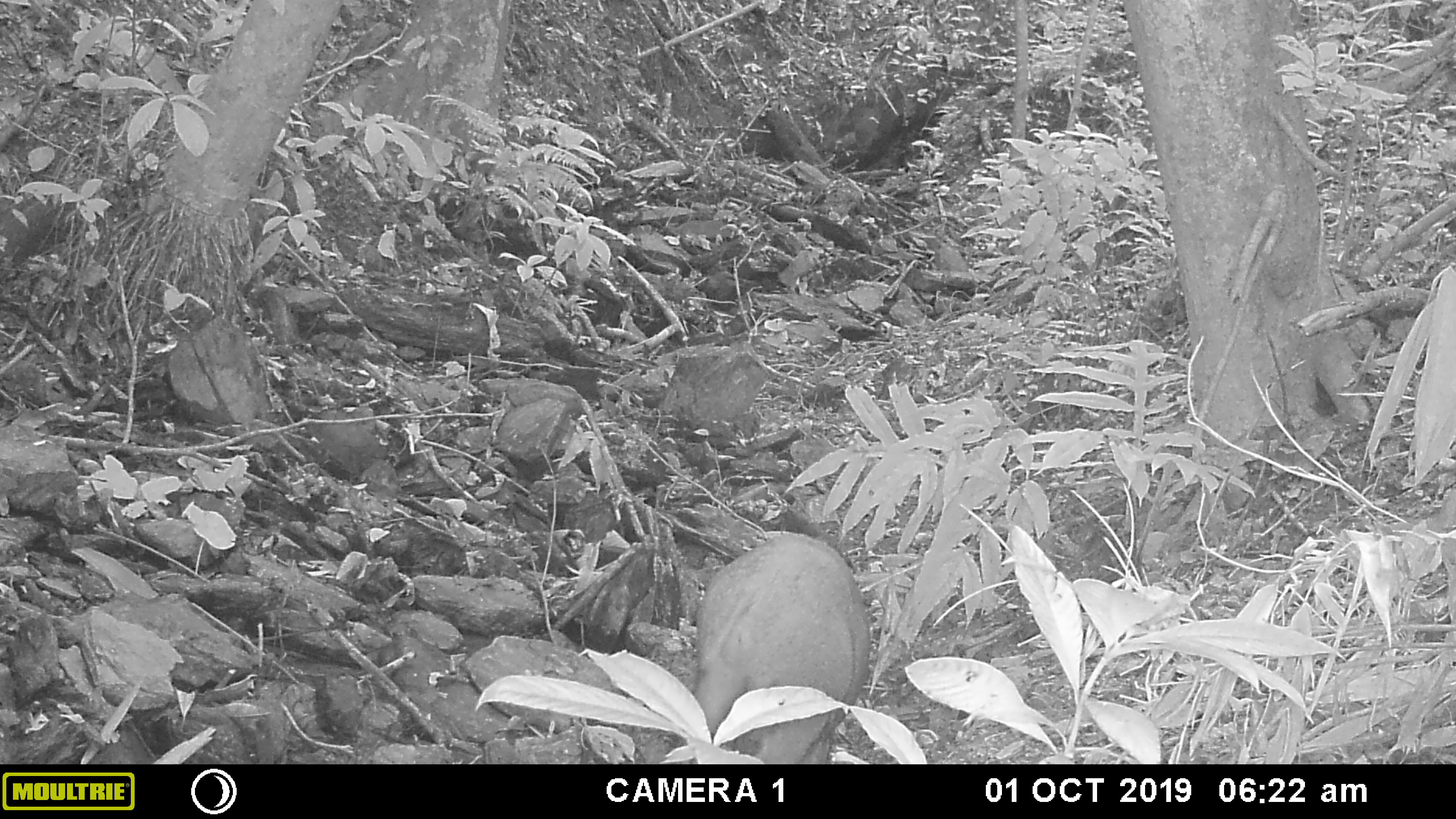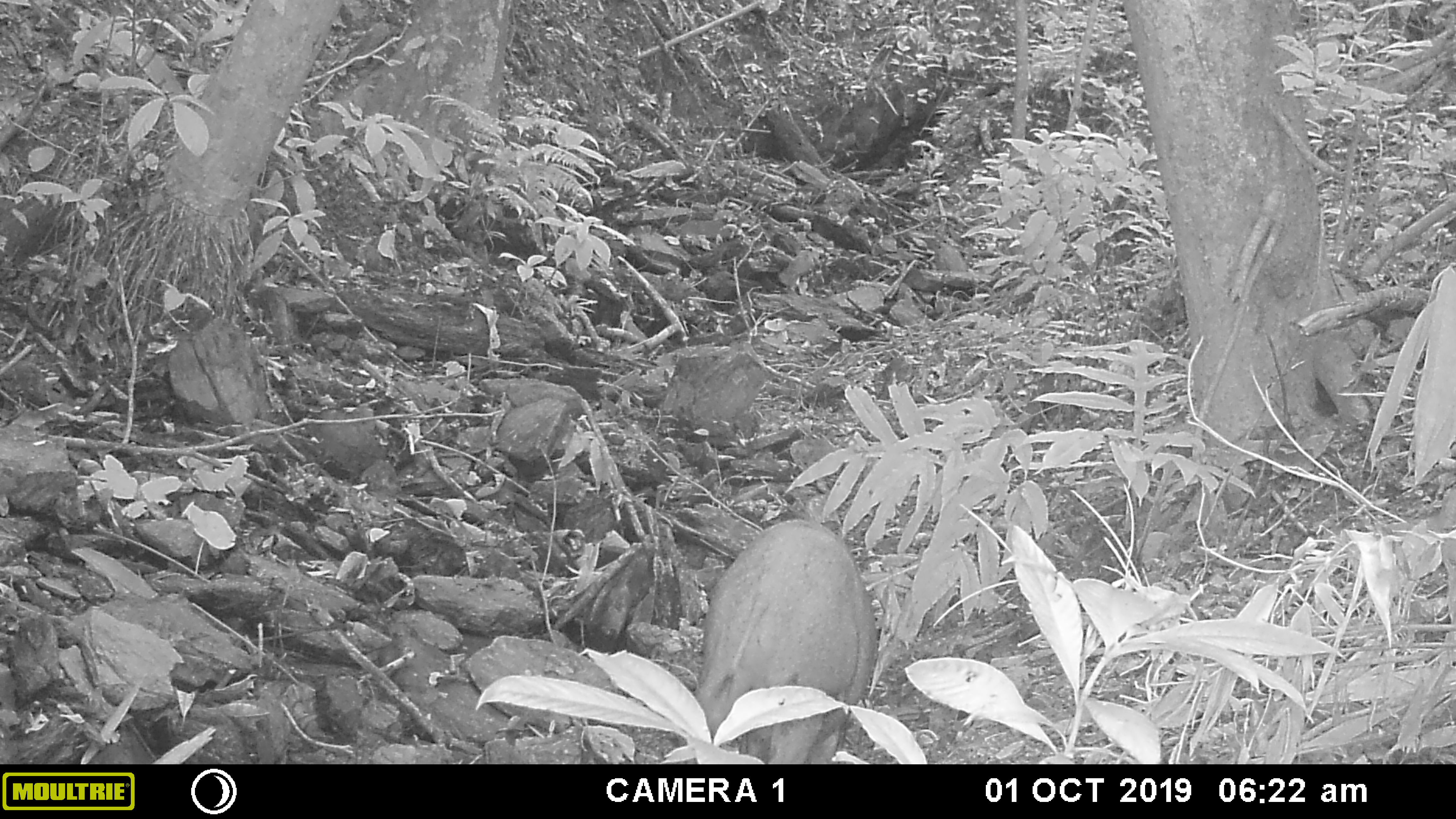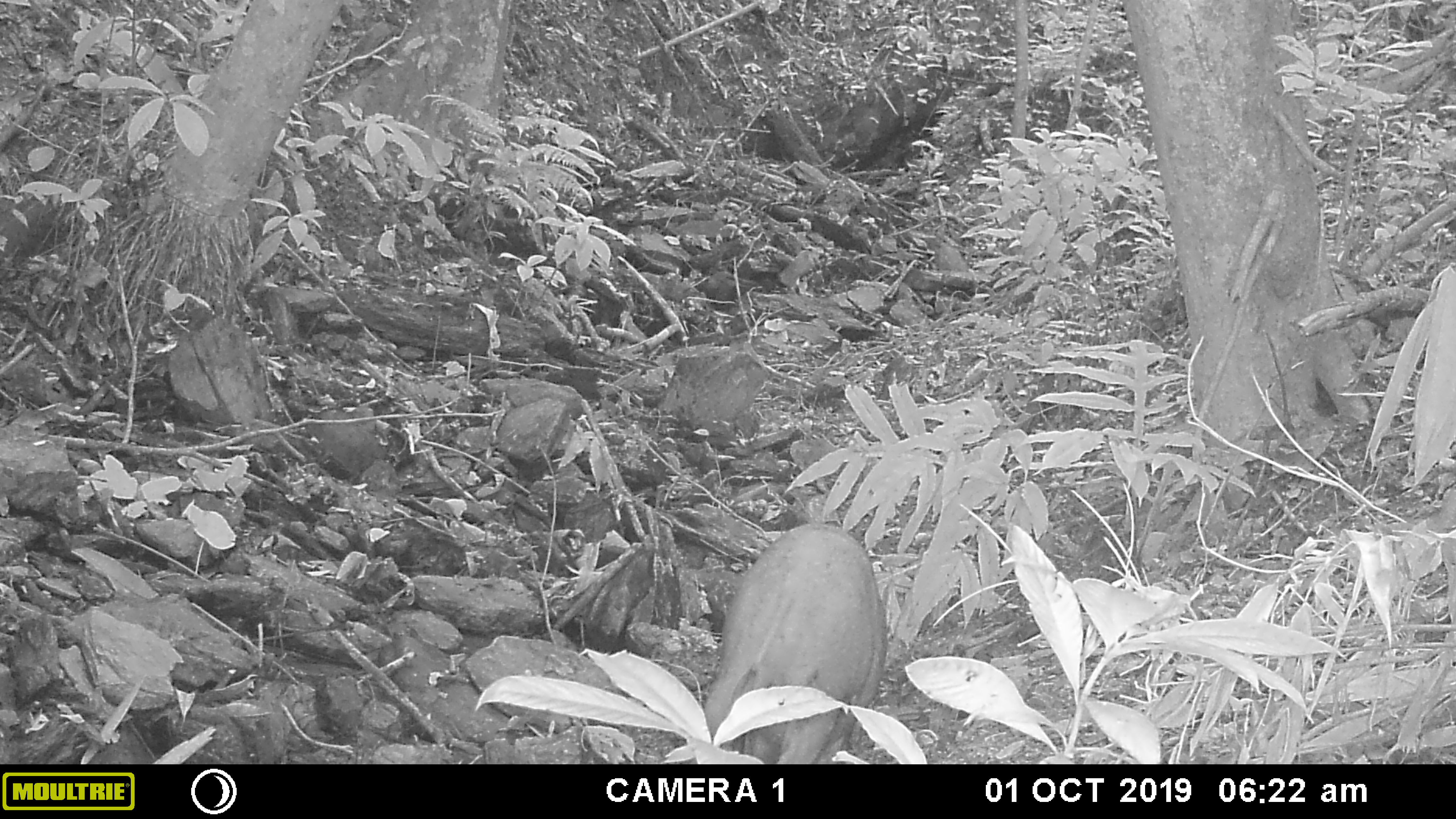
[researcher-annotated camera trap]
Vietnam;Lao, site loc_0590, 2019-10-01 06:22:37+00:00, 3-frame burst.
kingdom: Animalia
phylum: Chordata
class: Mammalia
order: Artiodactyla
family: Suidae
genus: Sus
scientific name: Sus scrofa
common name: eurasian wild pig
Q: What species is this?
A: Eurasian wild pig (Sus scrofa).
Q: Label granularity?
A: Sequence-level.